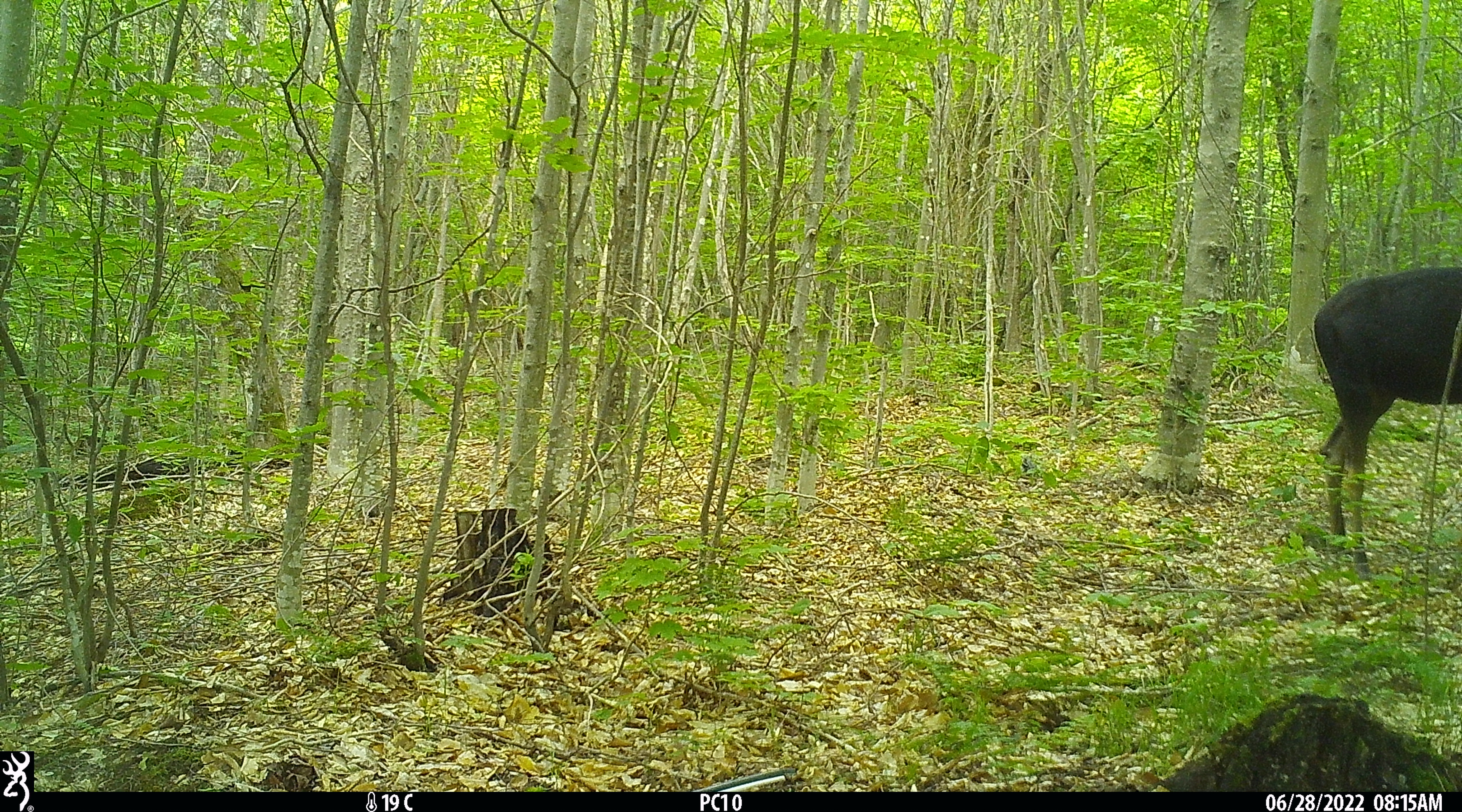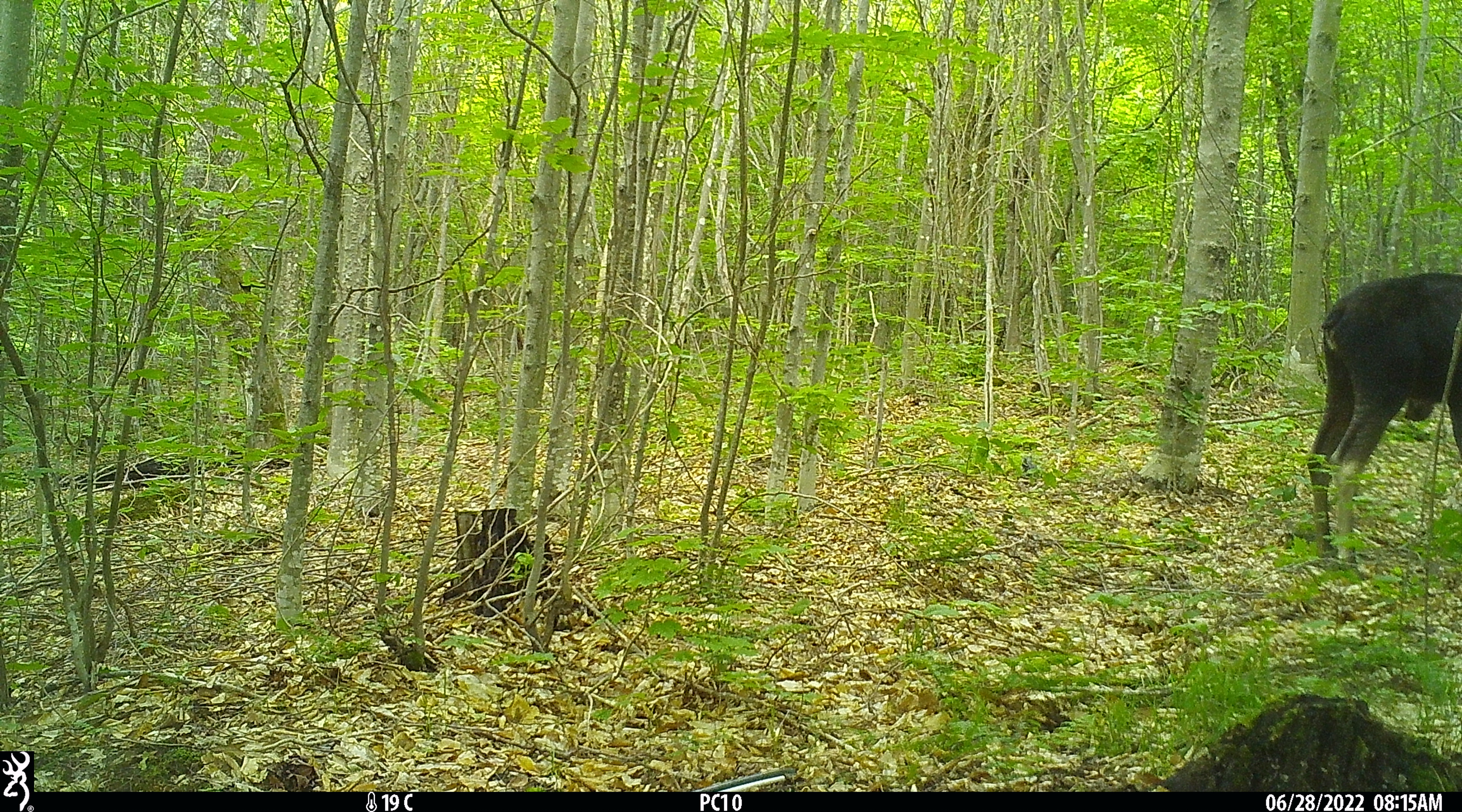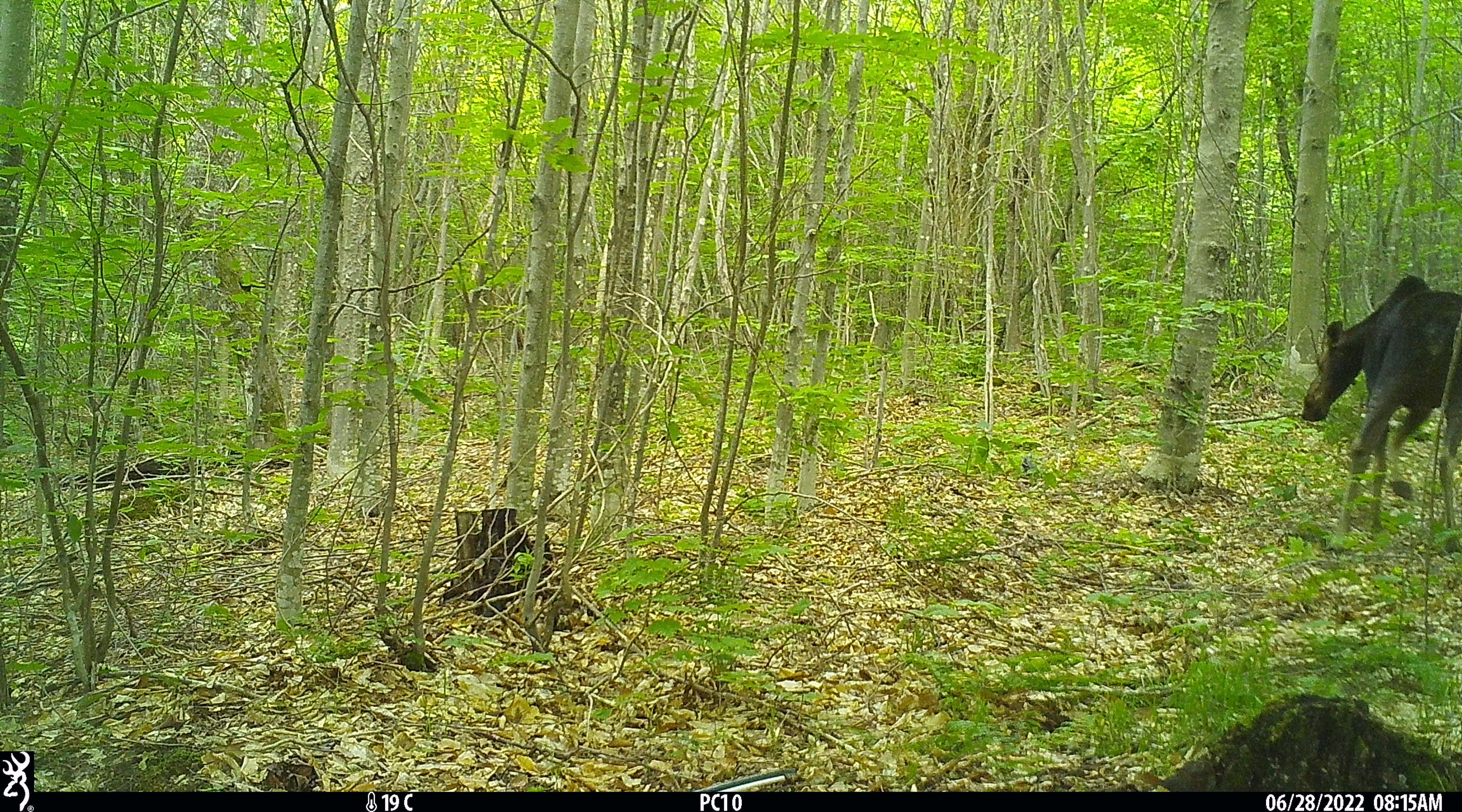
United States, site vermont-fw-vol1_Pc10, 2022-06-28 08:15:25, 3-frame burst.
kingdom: Animalia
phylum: Chordata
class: Mammalia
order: Artiodactyla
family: Cervidae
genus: Alces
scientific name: Alces alces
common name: moose